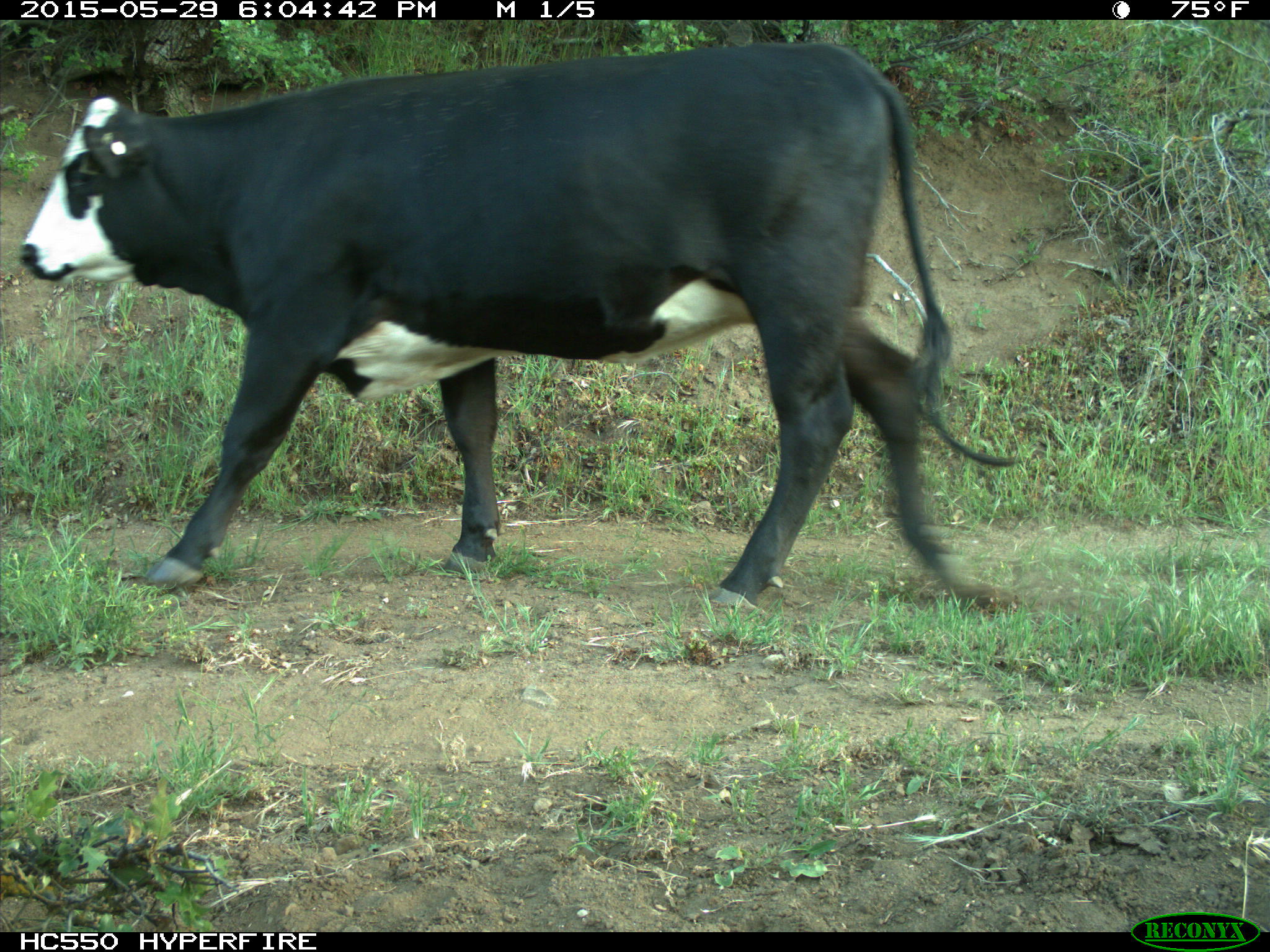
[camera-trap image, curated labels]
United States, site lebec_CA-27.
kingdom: Animalia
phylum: Chordata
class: Mammalia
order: Artiodactyla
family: Bovidae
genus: Bos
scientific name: Bos taurus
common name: domestic cow